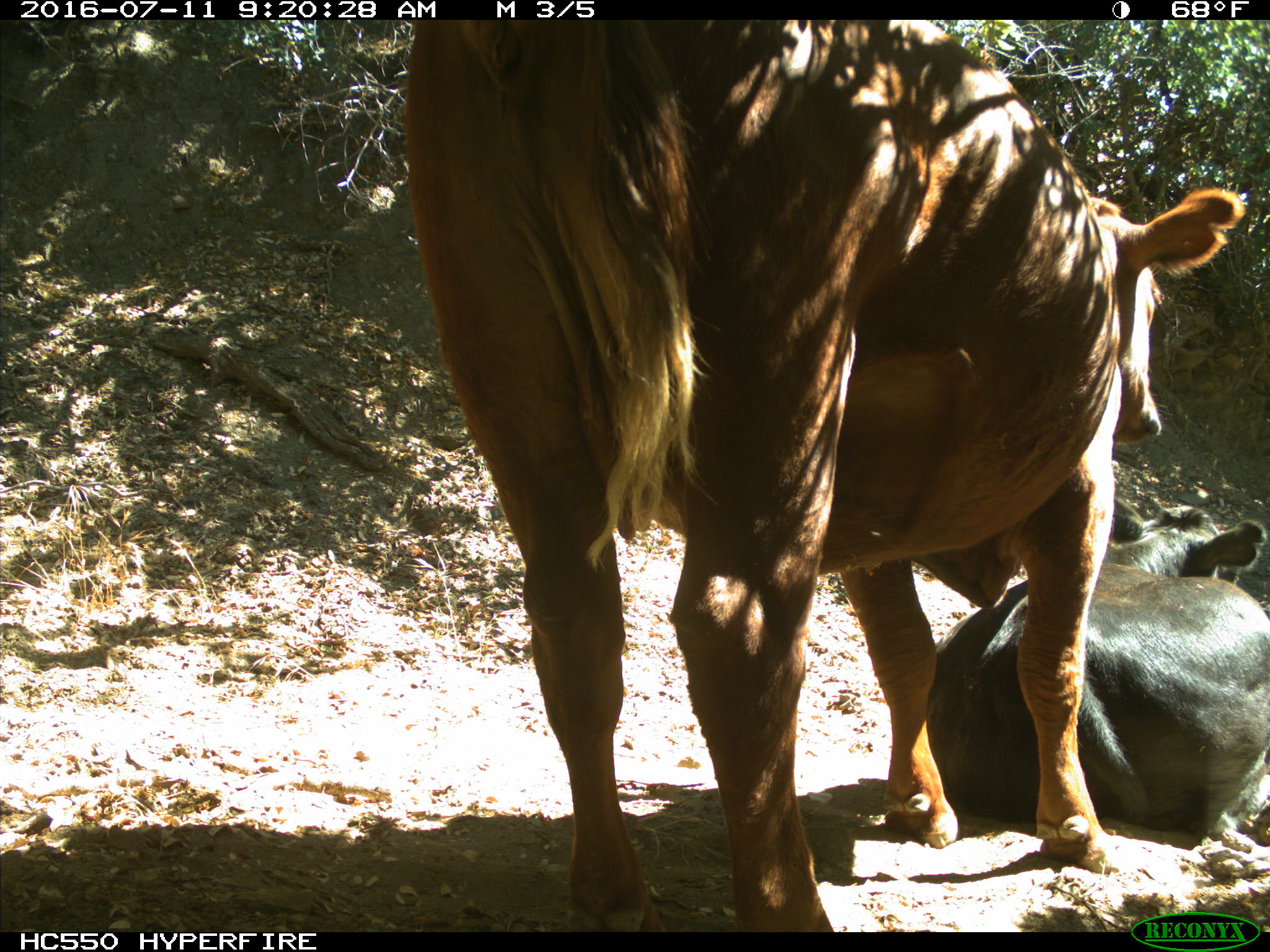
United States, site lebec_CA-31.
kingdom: Animalia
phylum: Chordata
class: Mammalia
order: Artiodactyla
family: Bovidae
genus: Bos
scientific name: Bos taurus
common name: domestic cow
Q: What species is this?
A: Bos taurus (domestic cow).